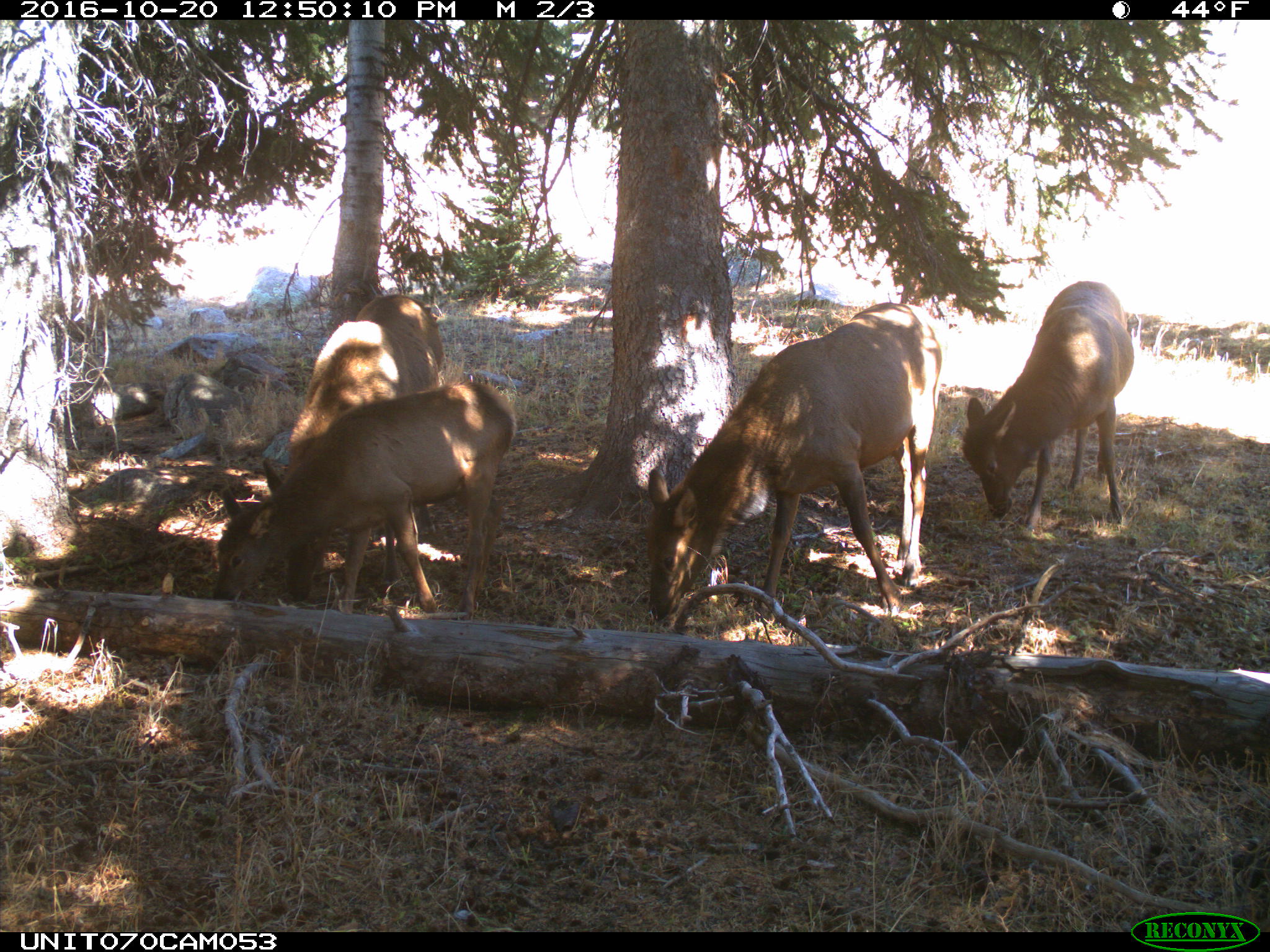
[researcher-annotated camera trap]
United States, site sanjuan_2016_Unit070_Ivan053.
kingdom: Animalia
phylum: Chordata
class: Mammalia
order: Artiodactyla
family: Cervidae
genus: Cervus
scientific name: Cervus elaphus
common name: red deer